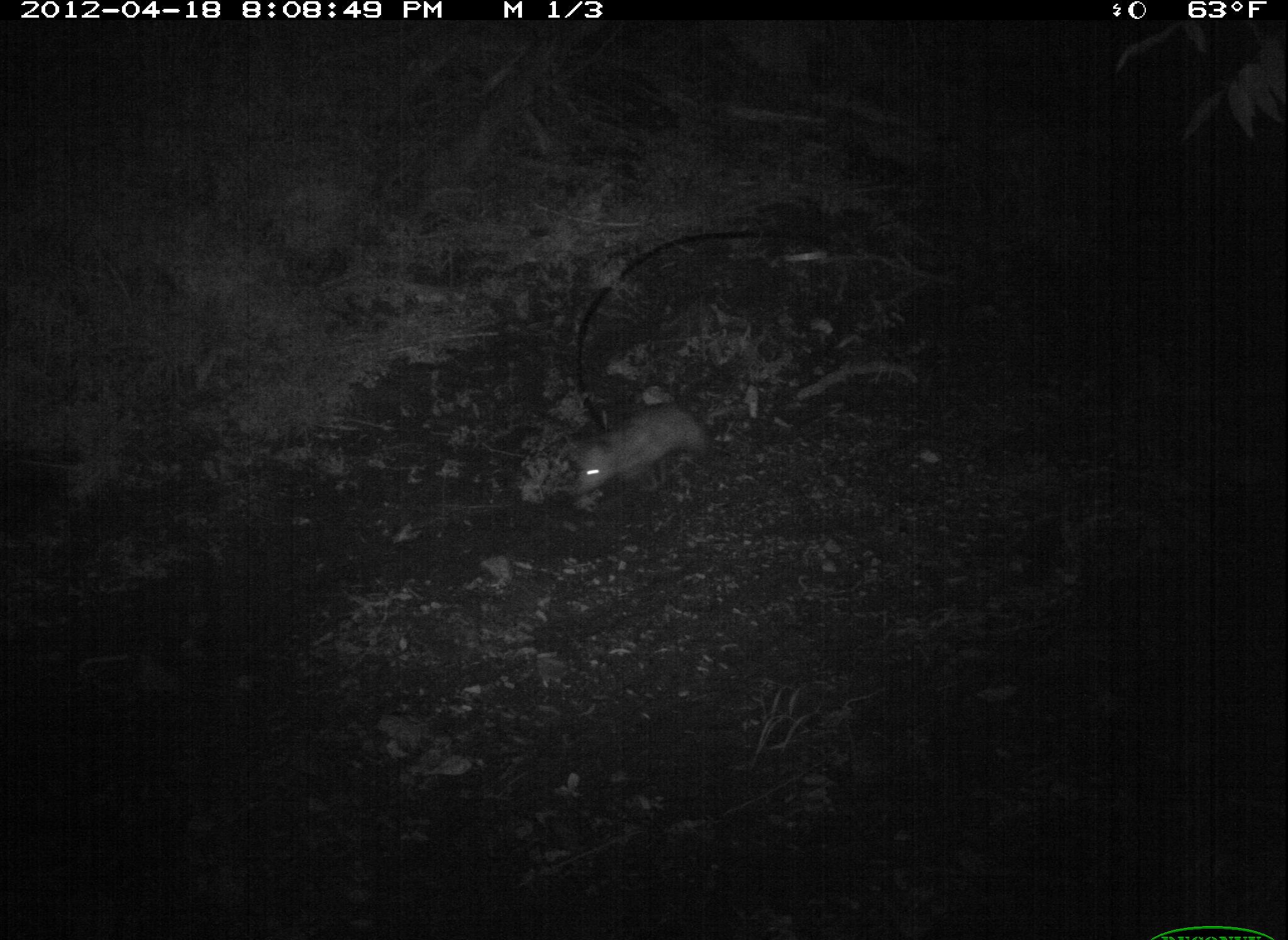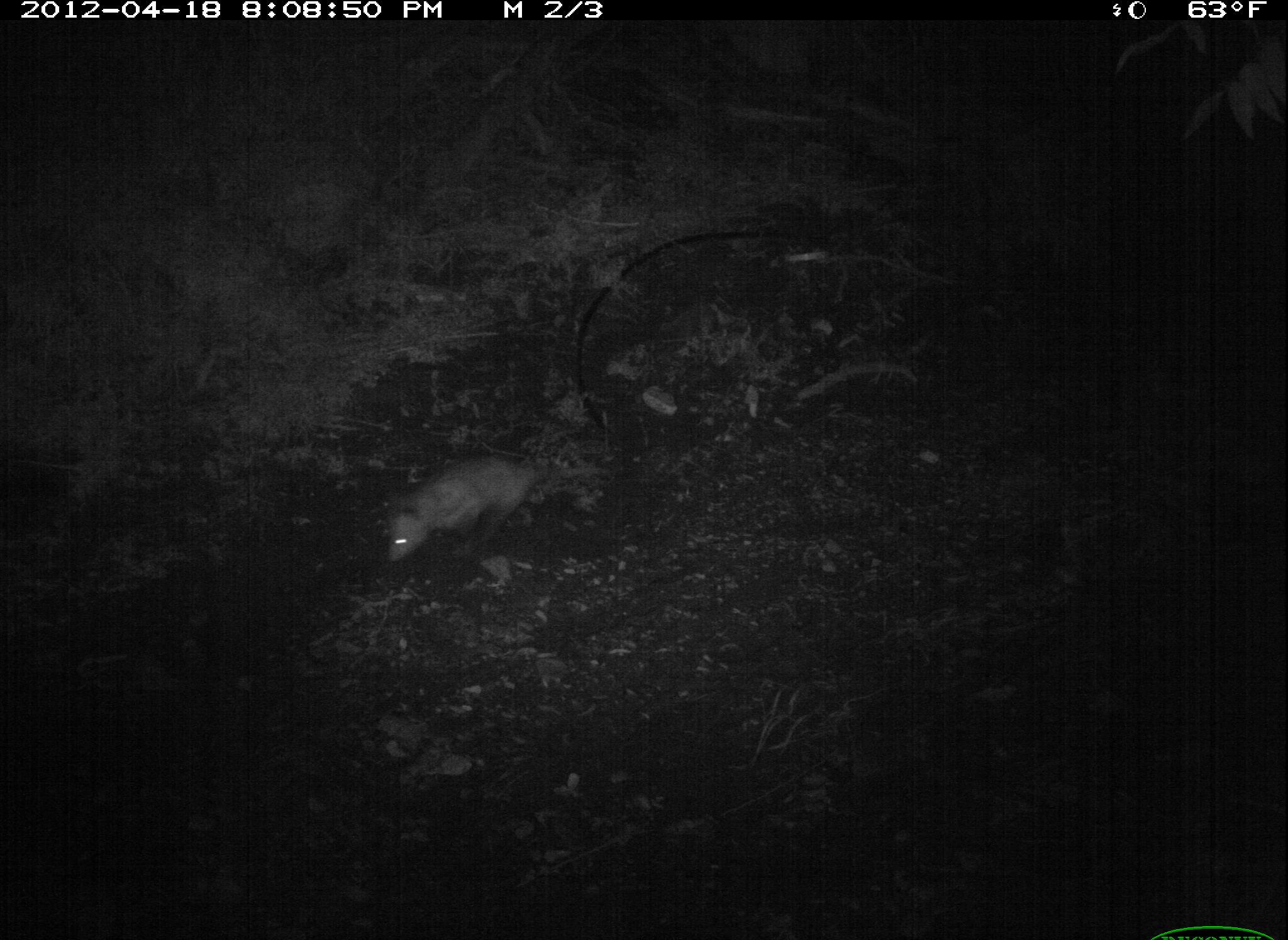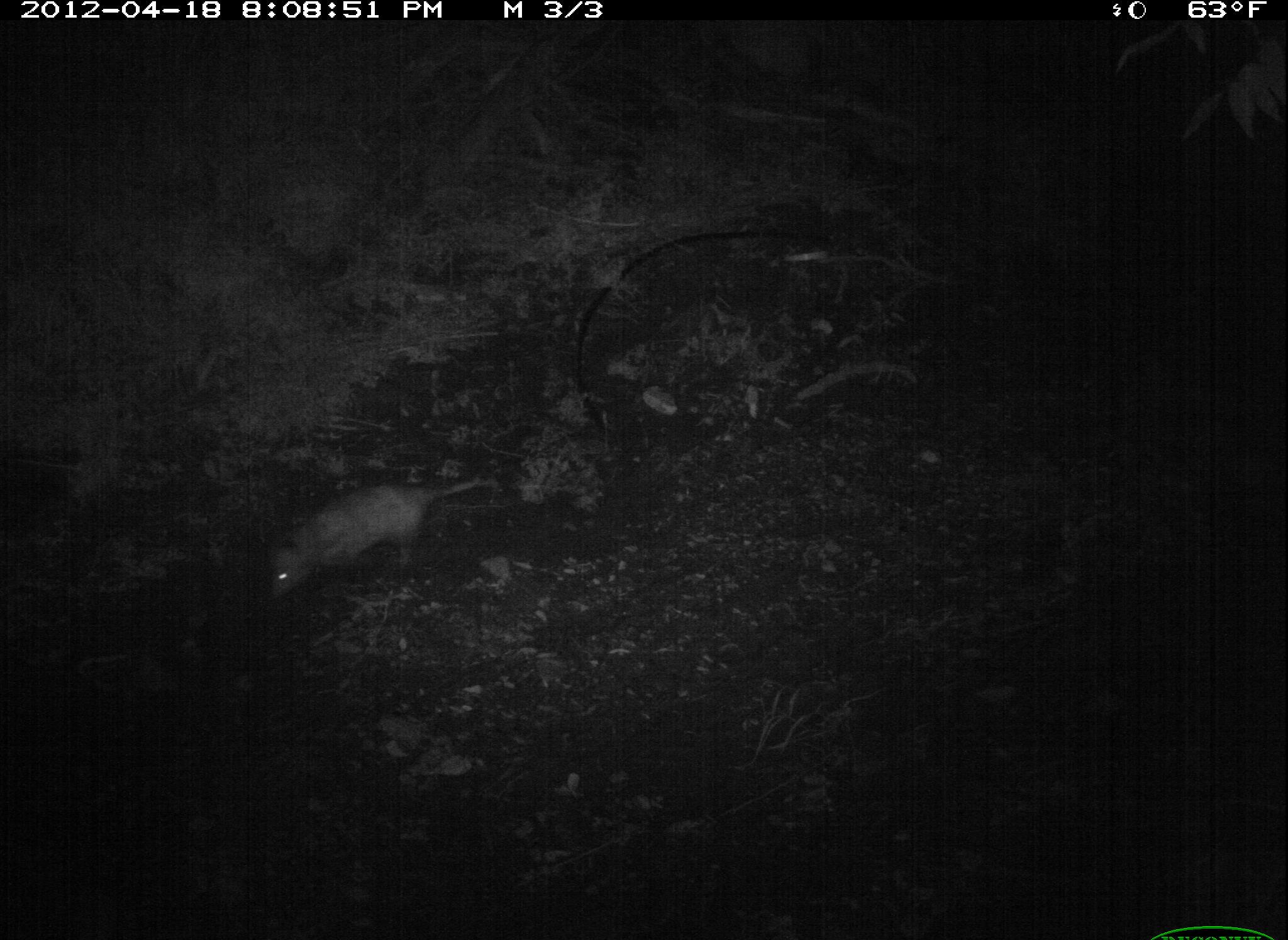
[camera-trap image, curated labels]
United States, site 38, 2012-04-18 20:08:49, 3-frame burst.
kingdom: Animalia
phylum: Chordata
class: Mammalia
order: Didelphimorphia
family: Didelphidae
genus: Didelphis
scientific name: Didelphis virginiana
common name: virginia opossum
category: opossum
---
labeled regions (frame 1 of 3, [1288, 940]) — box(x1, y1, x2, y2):
opossum: box(555, 395, 762, 520)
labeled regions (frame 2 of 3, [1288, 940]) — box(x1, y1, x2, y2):
opossum: box(353, 437, 565, 572)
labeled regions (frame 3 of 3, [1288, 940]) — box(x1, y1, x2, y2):
opossum: box(238, 459, 514, 602)